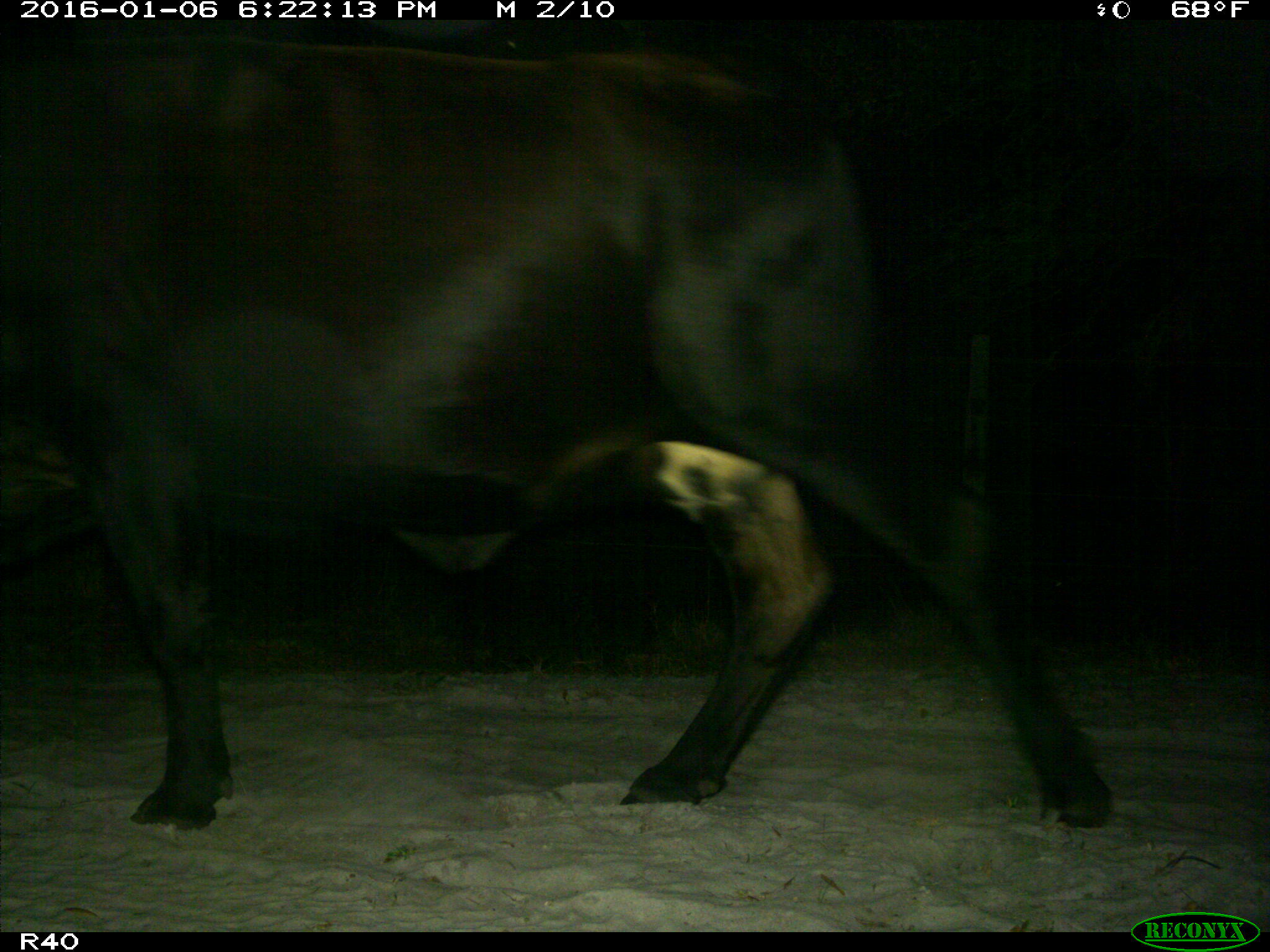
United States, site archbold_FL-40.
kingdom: Animalia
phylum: Chordata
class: Mammalia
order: Artiodactyla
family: Bovidae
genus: Bos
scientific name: Bos taurus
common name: domestic cow